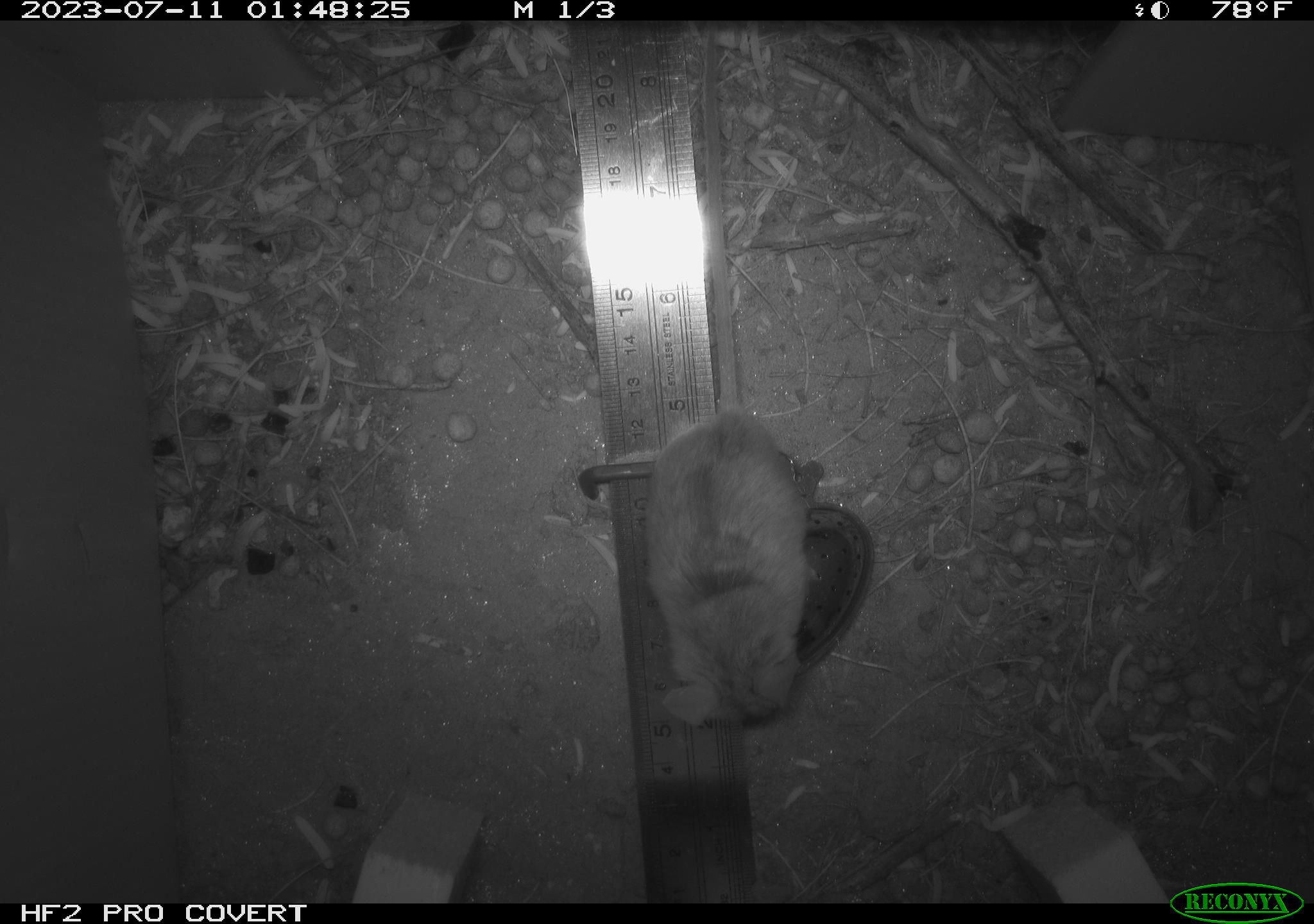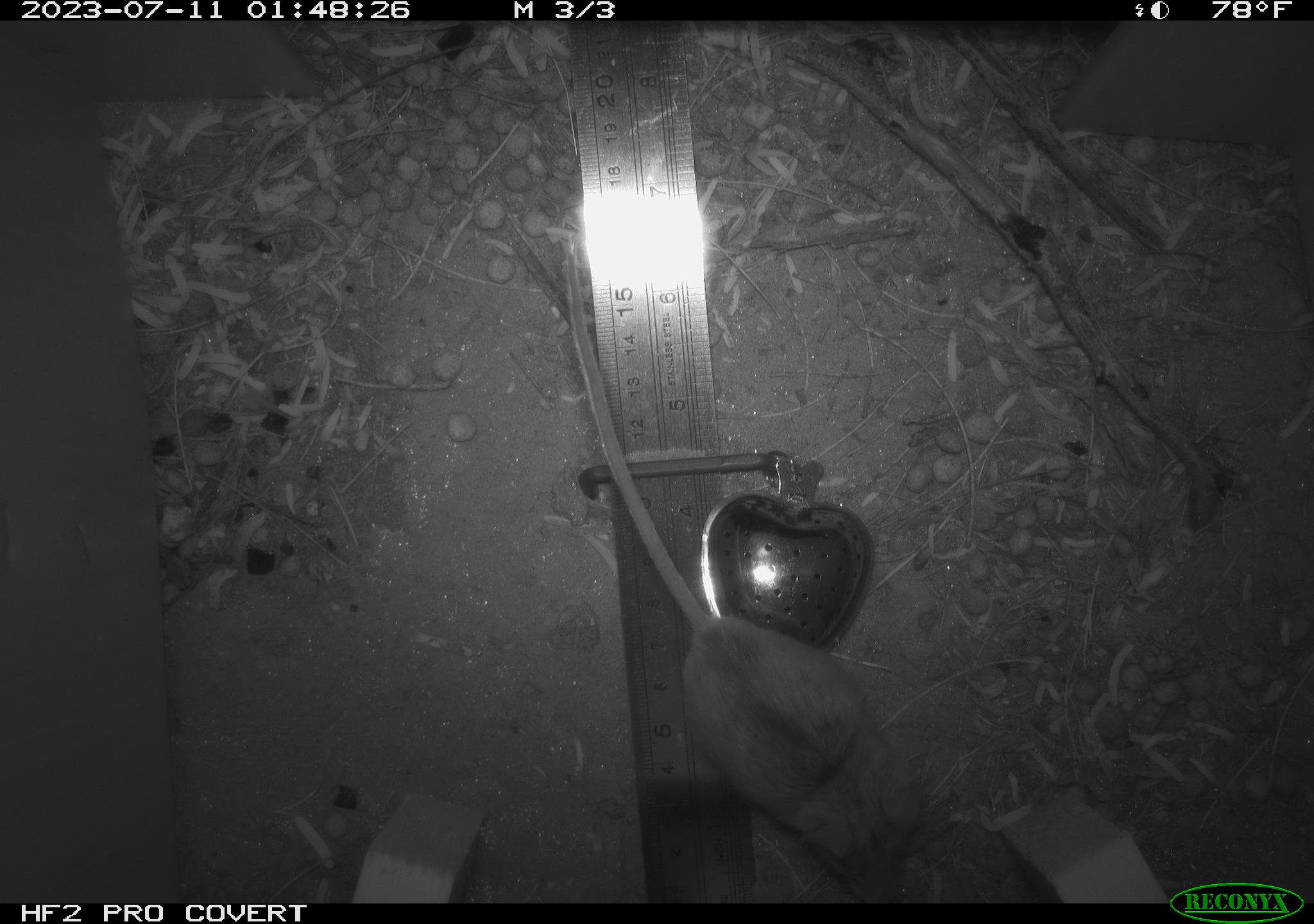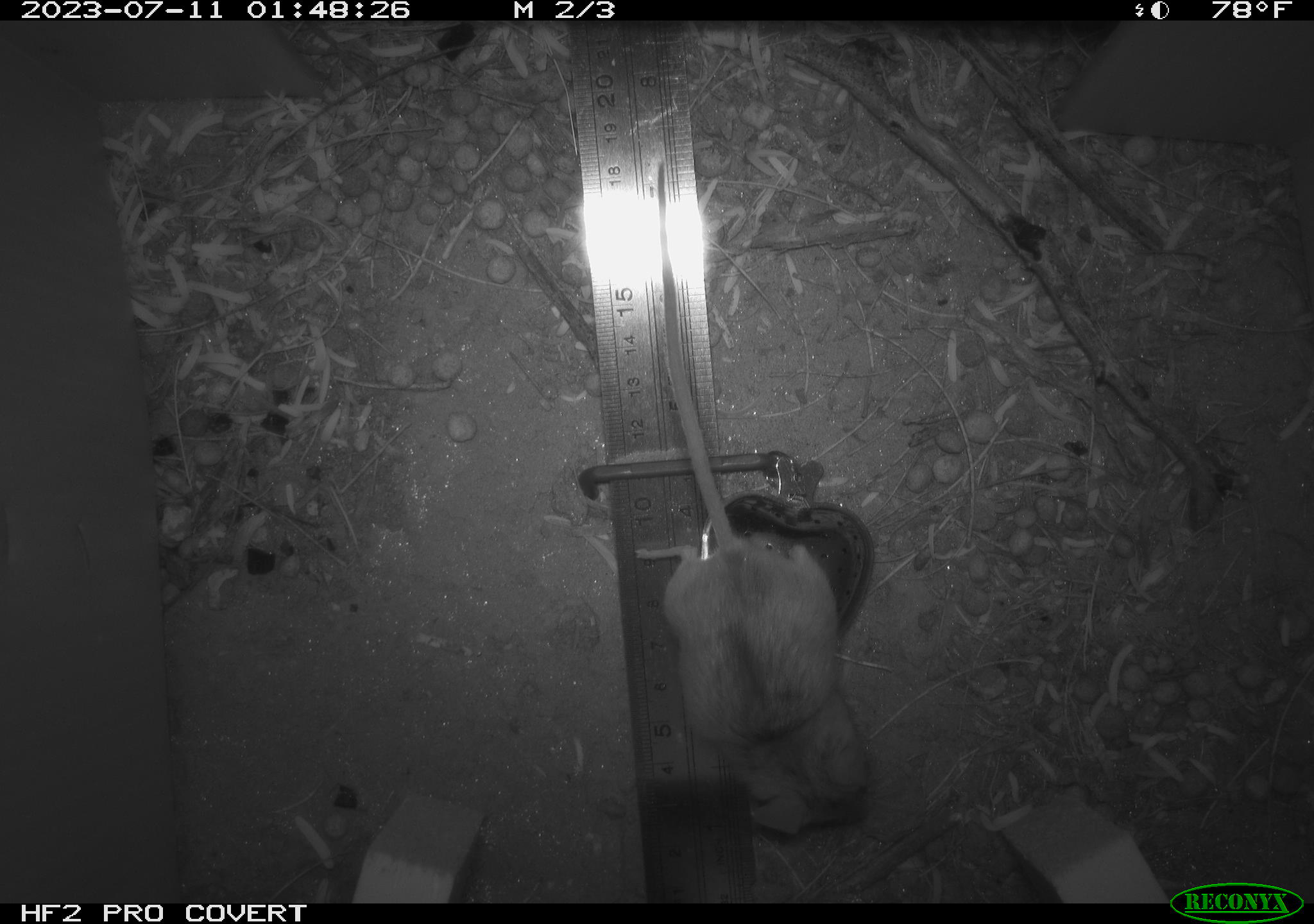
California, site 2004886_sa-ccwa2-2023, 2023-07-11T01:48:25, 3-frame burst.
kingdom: Animalia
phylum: Chordata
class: Mammalia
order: Rodentia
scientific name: Rodentia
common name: rodent